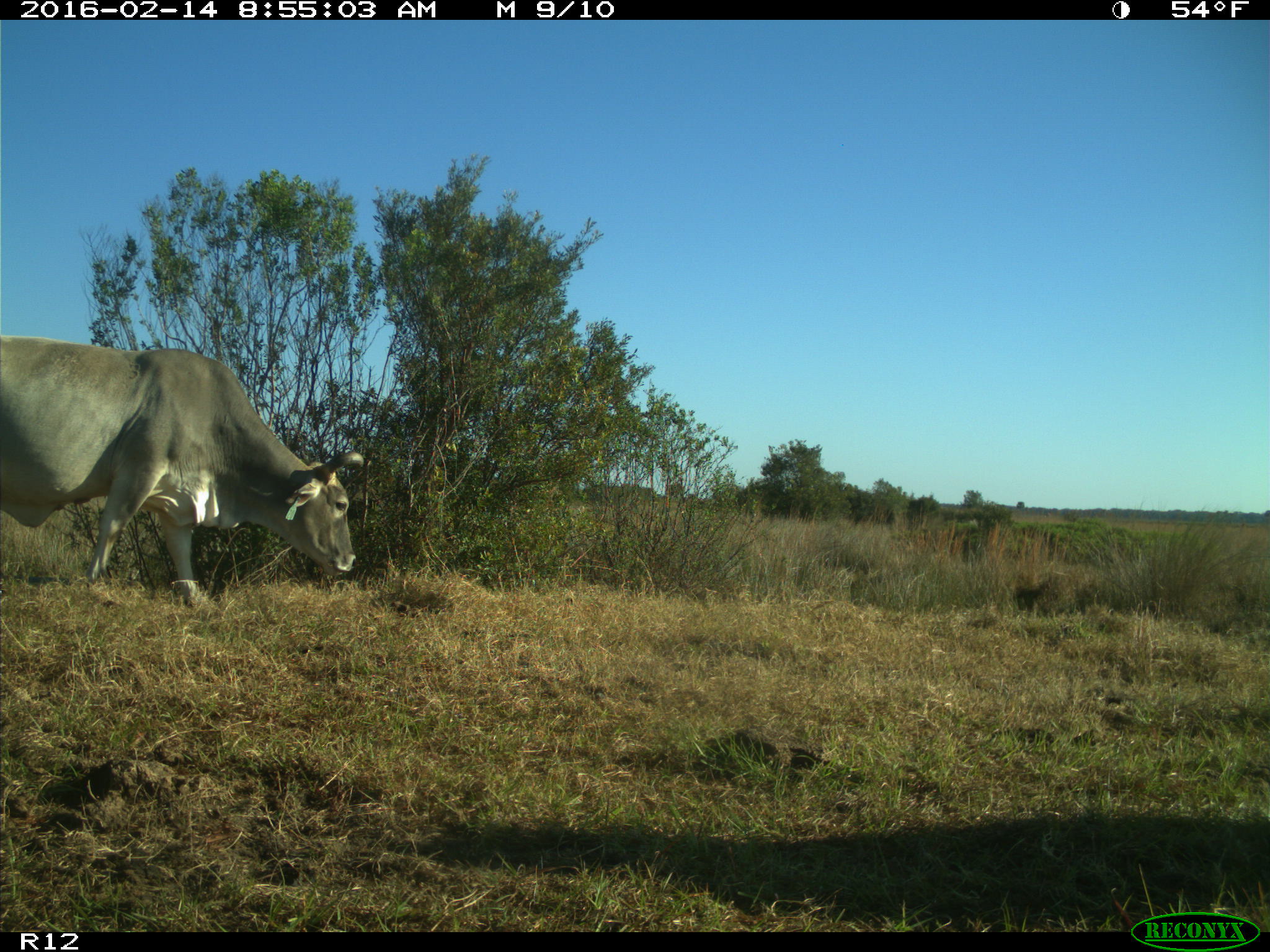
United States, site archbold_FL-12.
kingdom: Animalia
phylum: Chordata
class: Mammalia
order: Artiodactyla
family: Bovidae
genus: Bos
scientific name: Bos taurus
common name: domestic cow